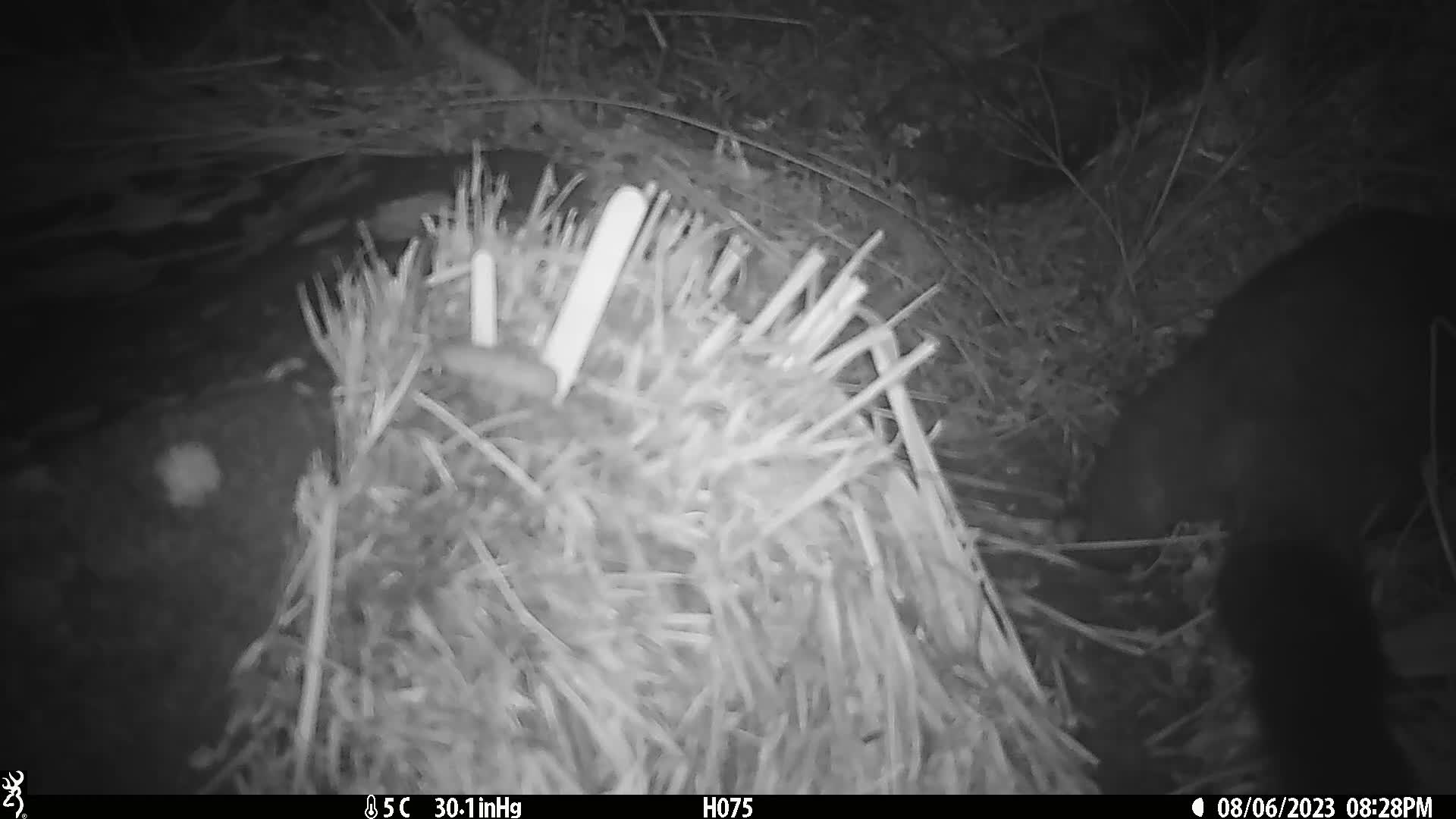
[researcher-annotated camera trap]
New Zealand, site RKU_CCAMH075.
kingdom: Animalia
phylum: Chordata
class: Mammalia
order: Diprotodontia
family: Phalangeridae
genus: Trichosurus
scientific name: Trichosurus vulpecula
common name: common brushtail possum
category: possum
Possum (common brushtail possum) (Trichosurus vulpecula).